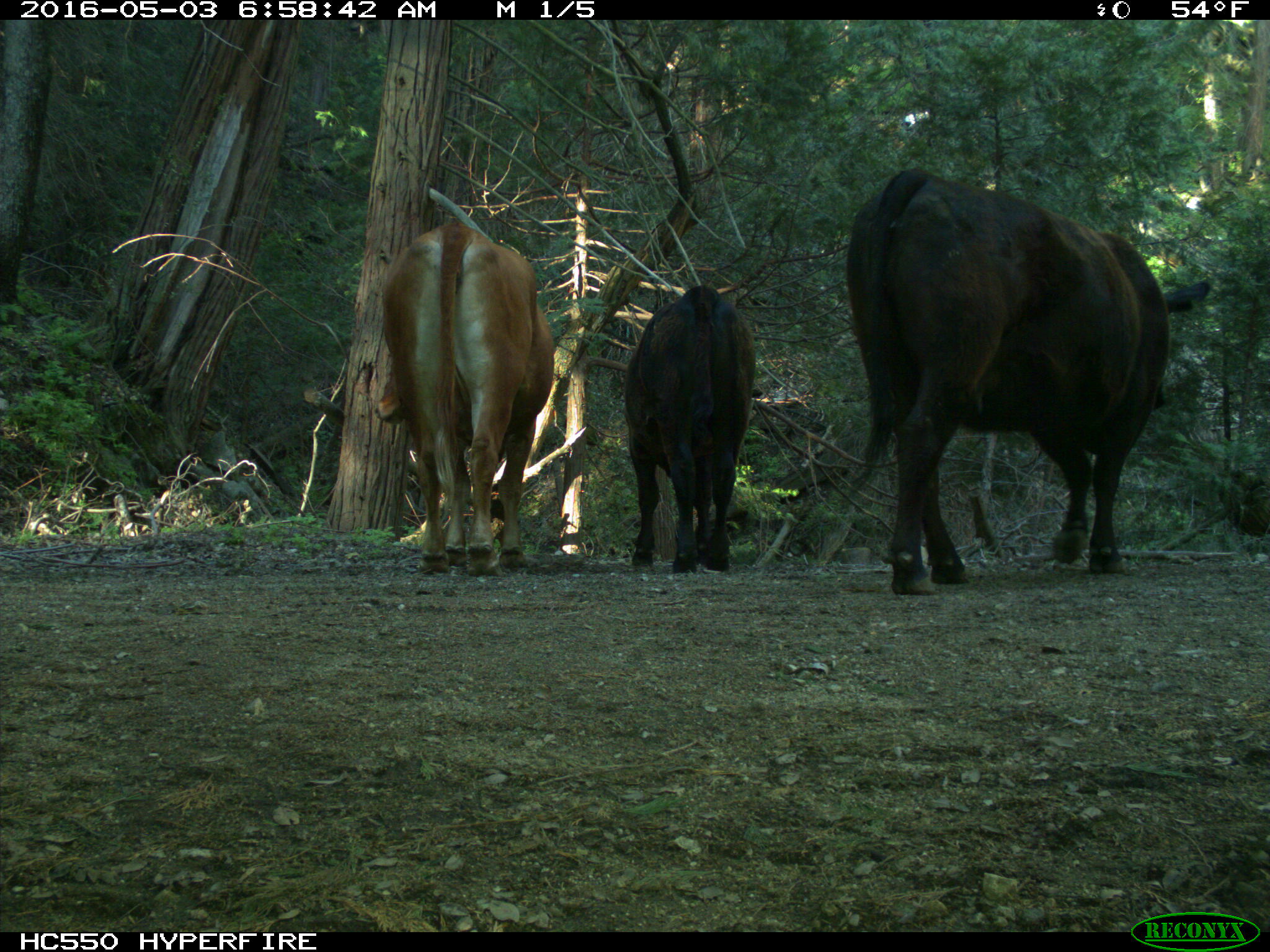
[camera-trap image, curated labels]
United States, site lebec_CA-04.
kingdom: Animalia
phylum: Chordata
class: Mammalia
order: Artiodactyla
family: Bovidae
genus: Bos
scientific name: Bos taurus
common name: domestic cow